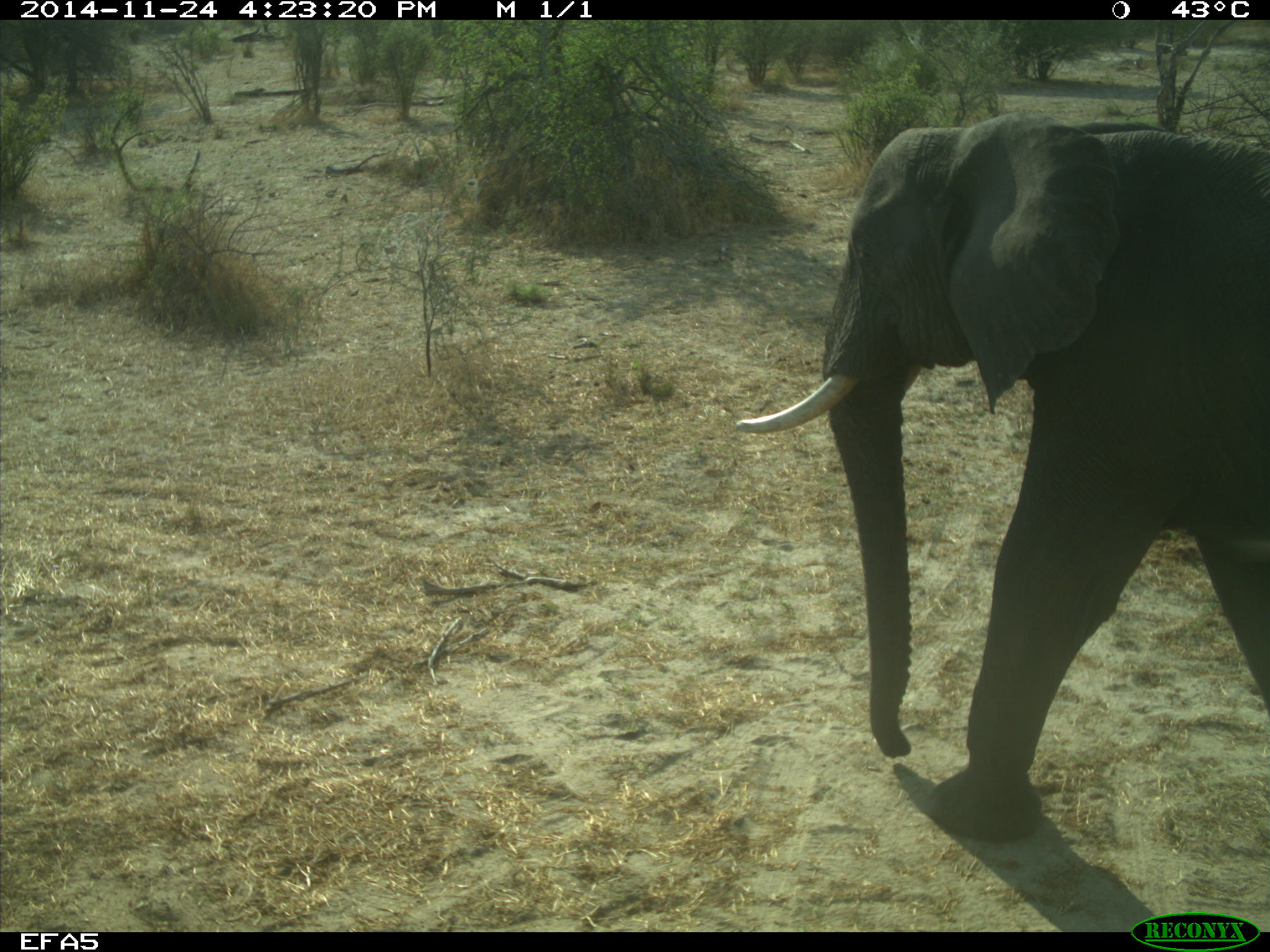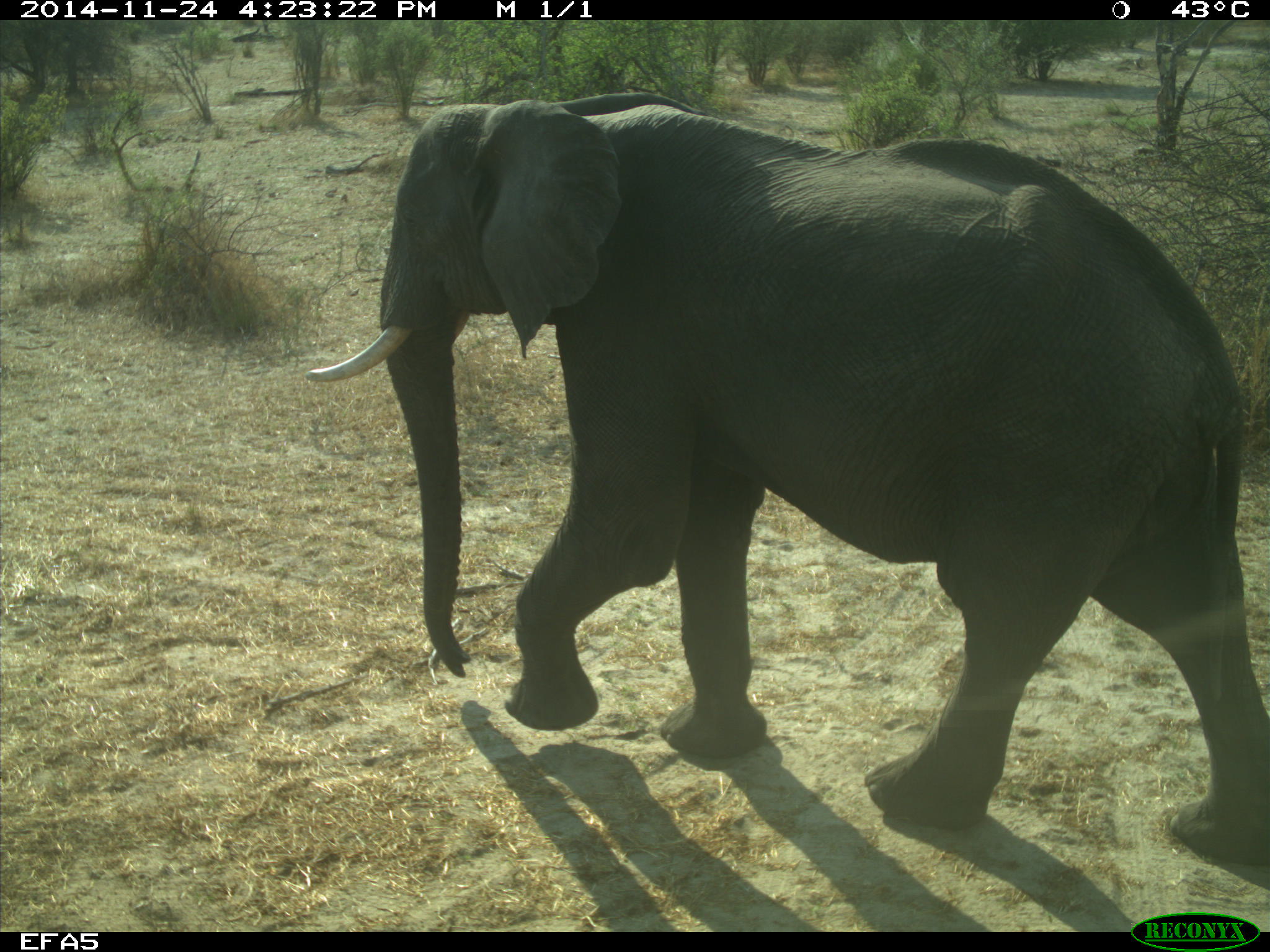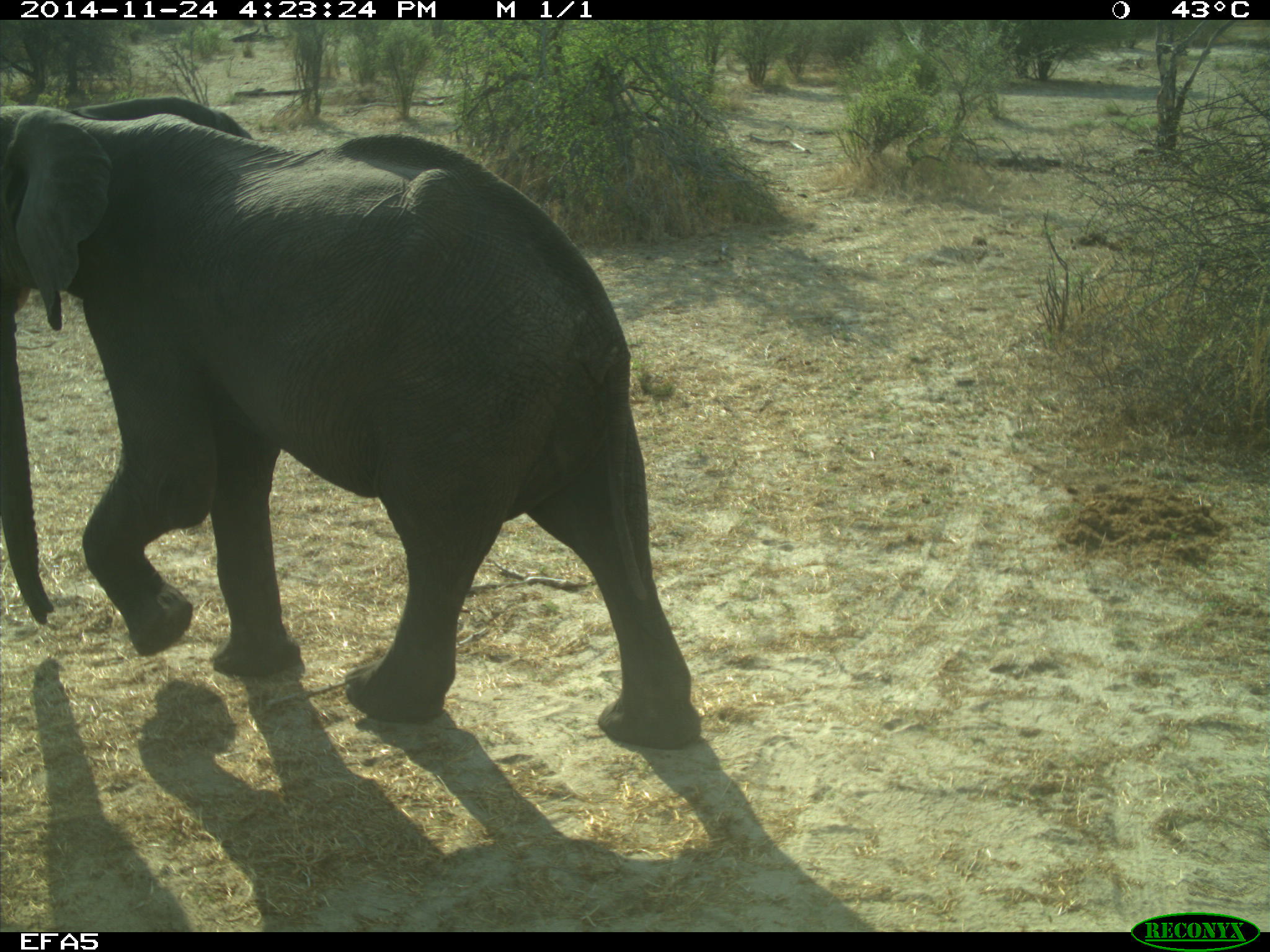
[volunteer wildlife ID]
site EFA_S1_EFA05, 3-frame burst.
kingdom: Animalia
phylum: Chordata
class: Mammalia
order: Proboscidea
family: Elephantidae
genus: Loxodonta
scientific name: Loxodonta africana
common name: african bush elephant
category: elephant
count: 1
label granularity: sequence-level